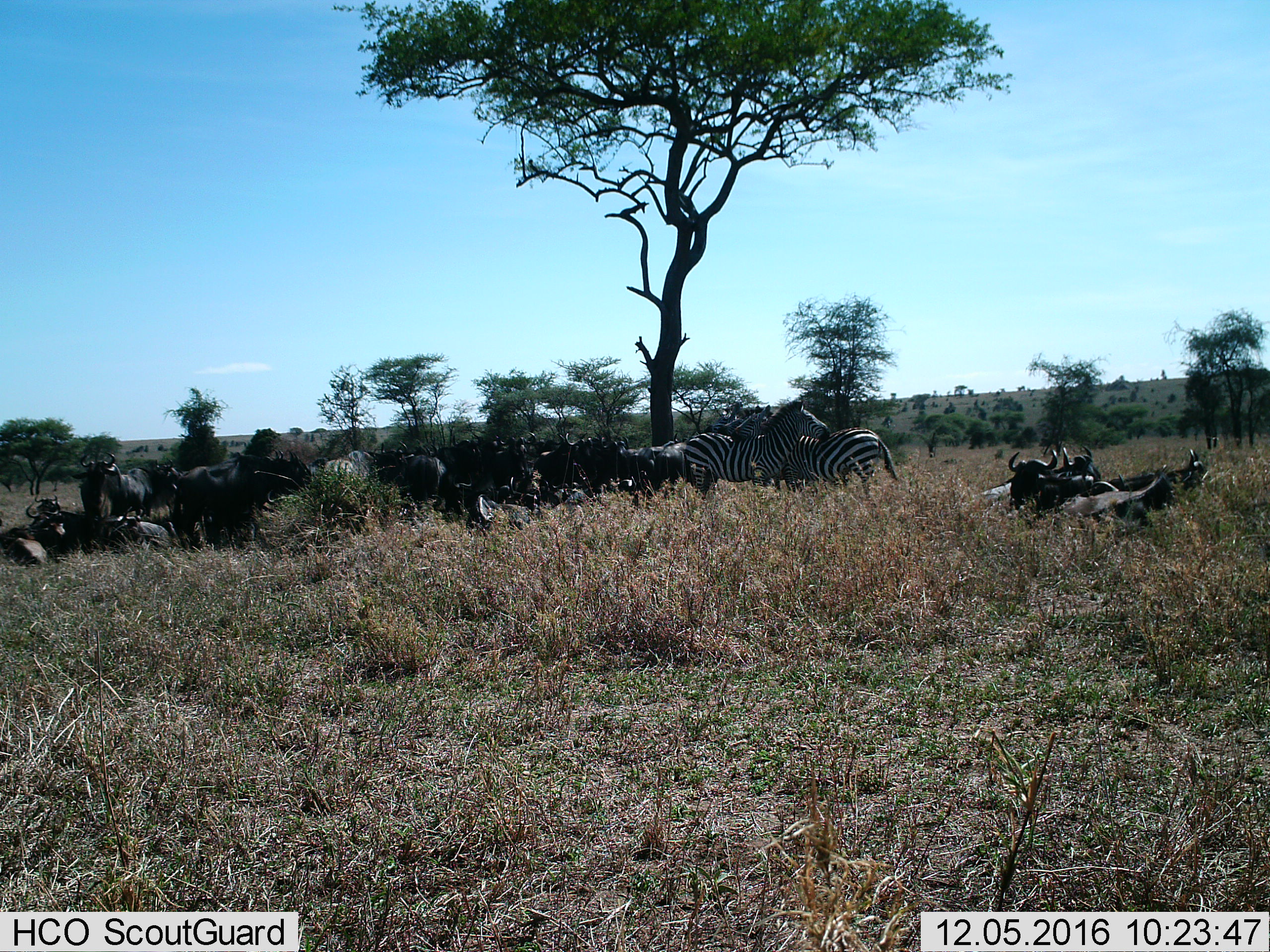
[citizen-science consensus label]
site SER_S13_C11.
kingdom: Animalia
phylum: Chordata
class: Mammalia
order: Artiodactyla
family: Bovidae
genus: Connochaetes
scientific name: Connochaetes taurinus taurinus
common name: blue wildebeest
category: wildebeestblue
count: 11-50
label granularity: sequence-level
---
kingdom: Animalia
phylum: Chordata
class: Mammalia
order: Perissodactyla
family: Equidae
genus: Equus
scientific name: Equus quagga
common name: plains zebra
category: zebraplains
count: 4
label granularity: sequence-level